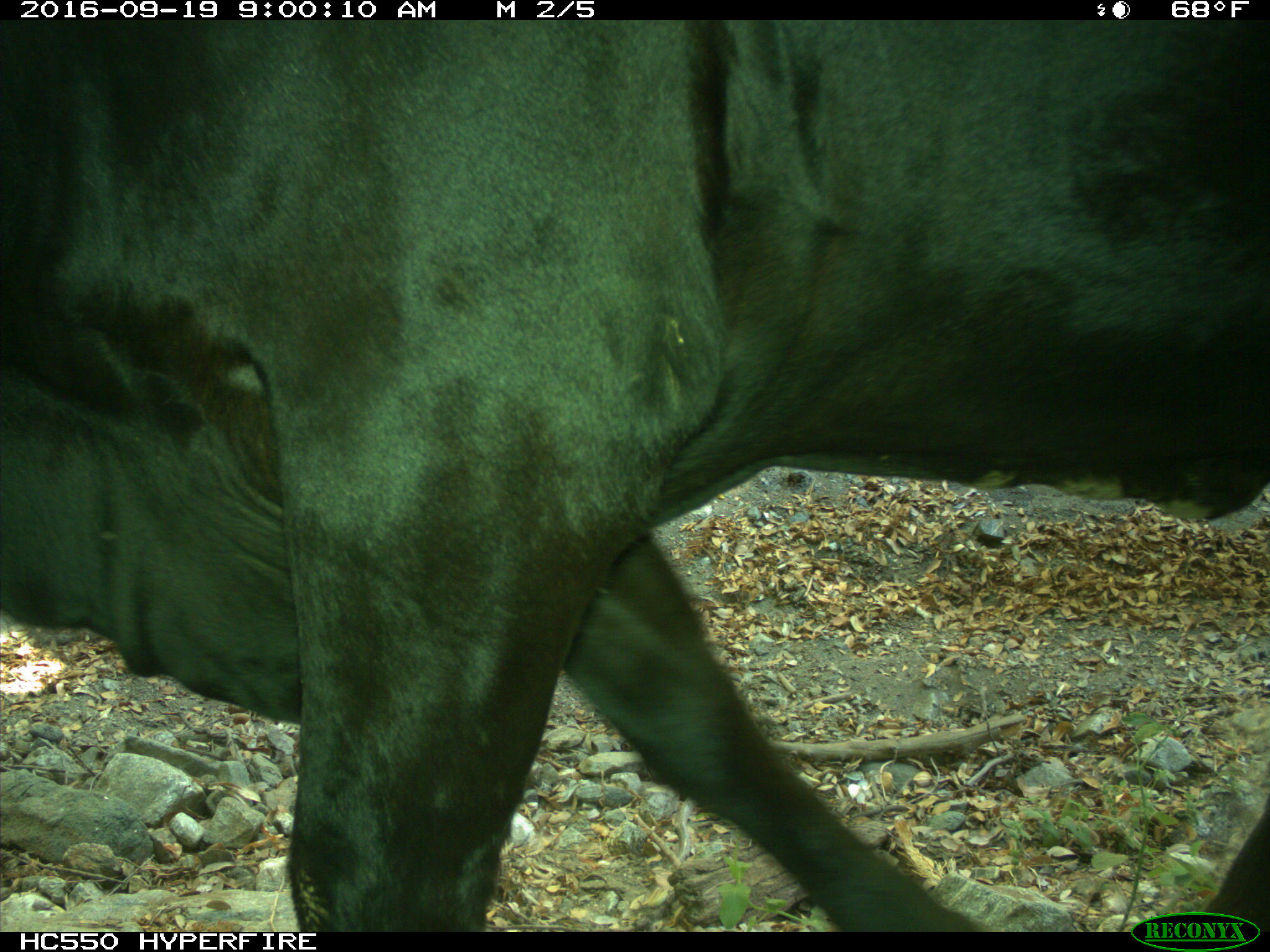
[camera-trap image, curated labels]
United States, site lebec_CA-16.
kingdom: Animalia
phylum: Chordata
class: Mammalia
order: Artiodactyla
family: Bovidae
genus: Bos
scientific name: Bos taurus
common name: domestic cow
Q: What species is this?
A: Bos taurus (domestic cow).